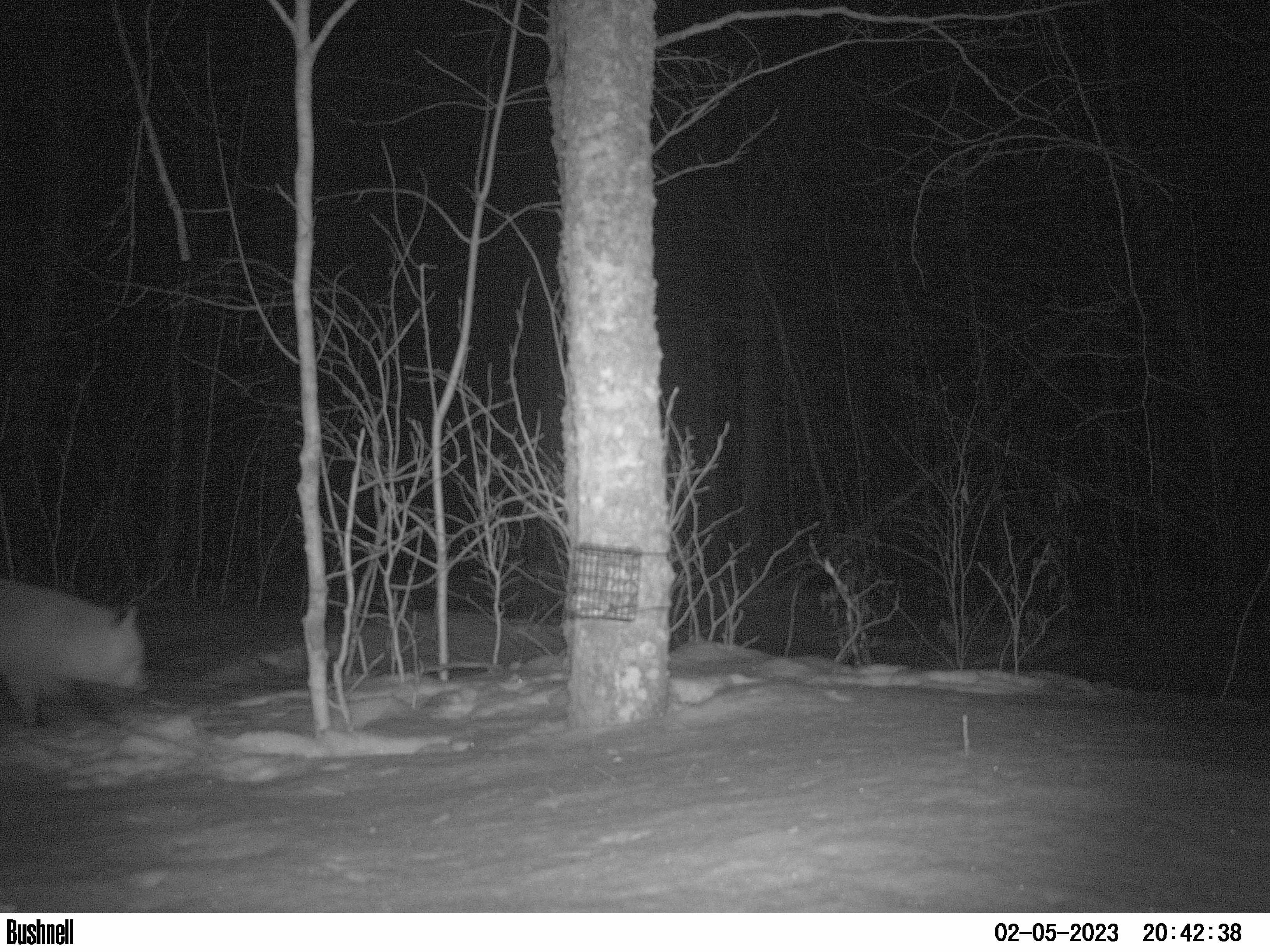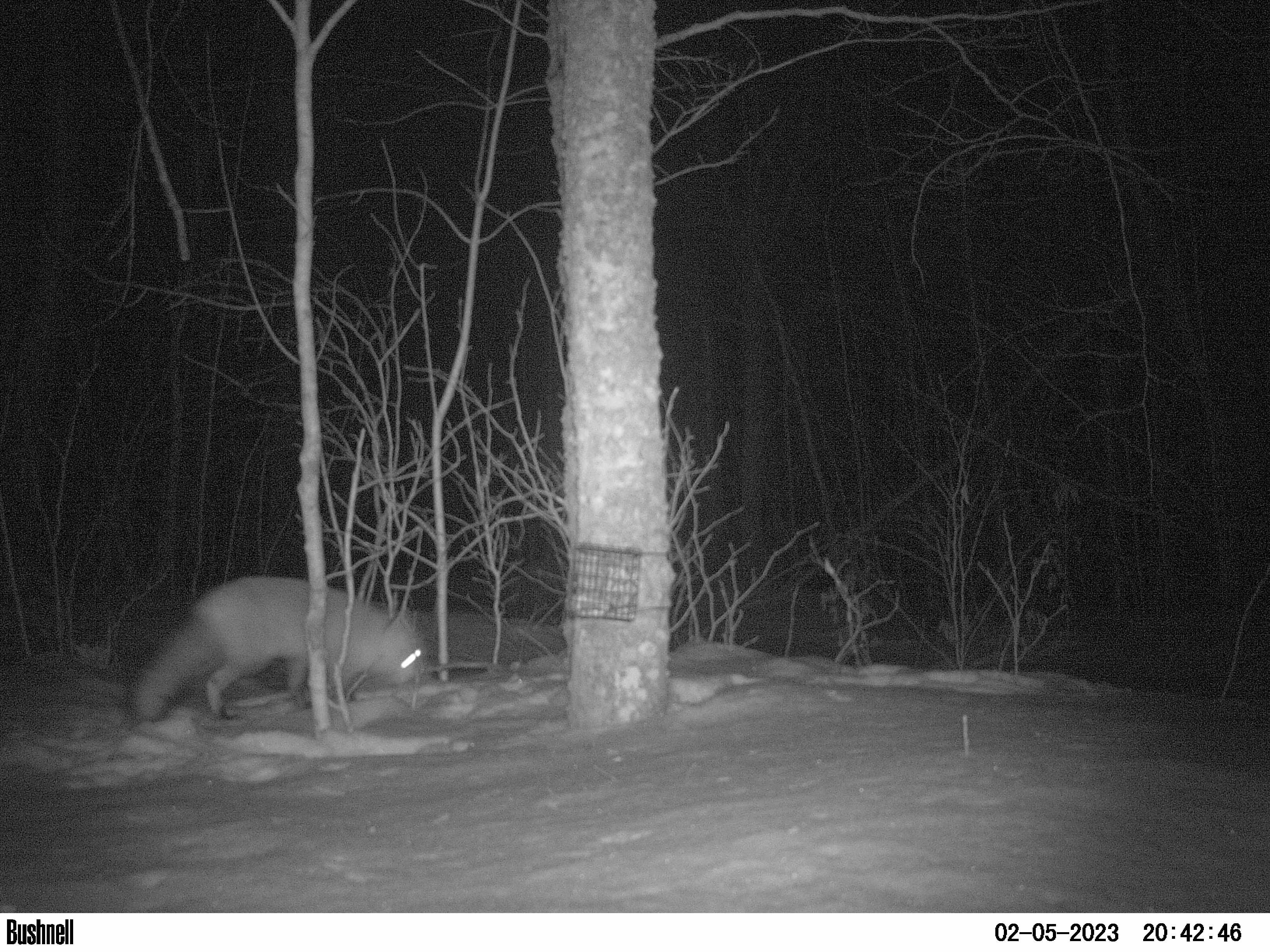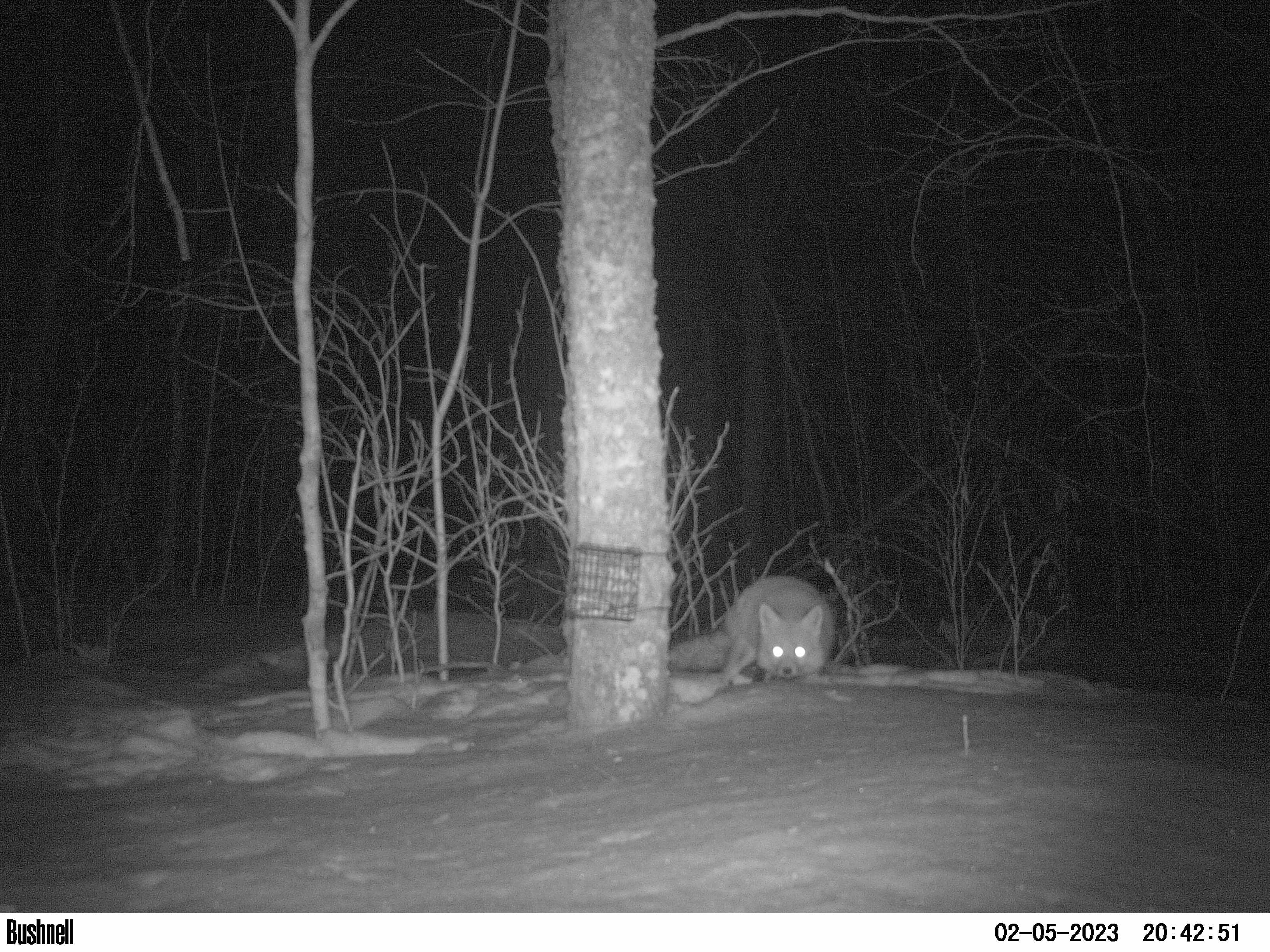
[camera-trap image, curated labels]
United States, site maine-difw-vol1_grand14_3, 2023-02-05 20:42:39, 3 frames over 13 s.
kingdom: Animalia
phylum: Chordata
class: Mammalia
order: Carnivora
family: Canidae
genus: Vulpes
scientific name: Vulpes vulpes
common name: red fox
Red fox (Vulpes vulpes).